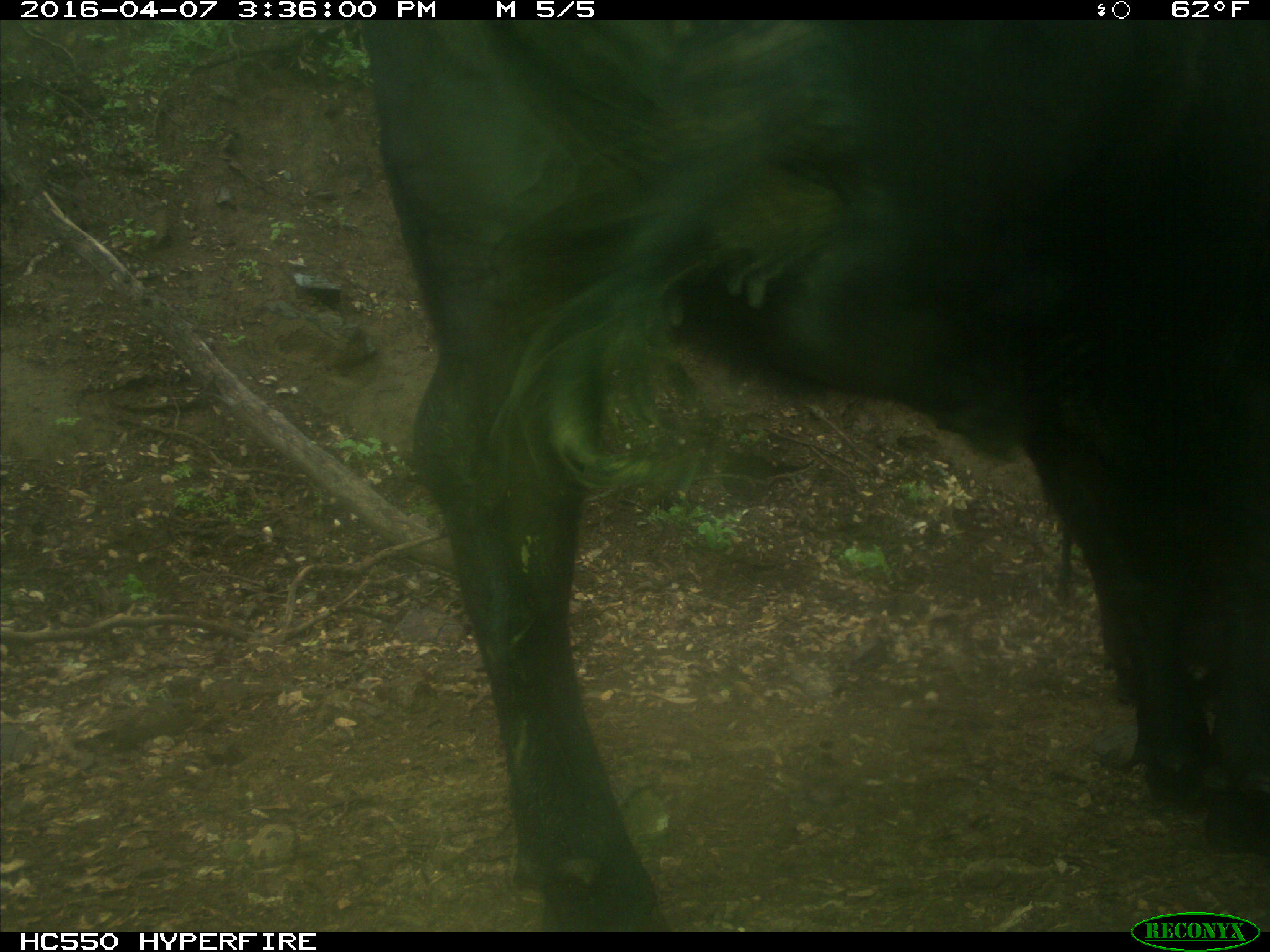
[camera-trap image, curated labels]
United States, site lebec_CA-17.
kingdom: Animalia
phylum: Chordata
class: Mammalia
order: Artiodactyla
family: Bovidae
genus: Bos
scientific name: Bos taurus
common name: domestic cow